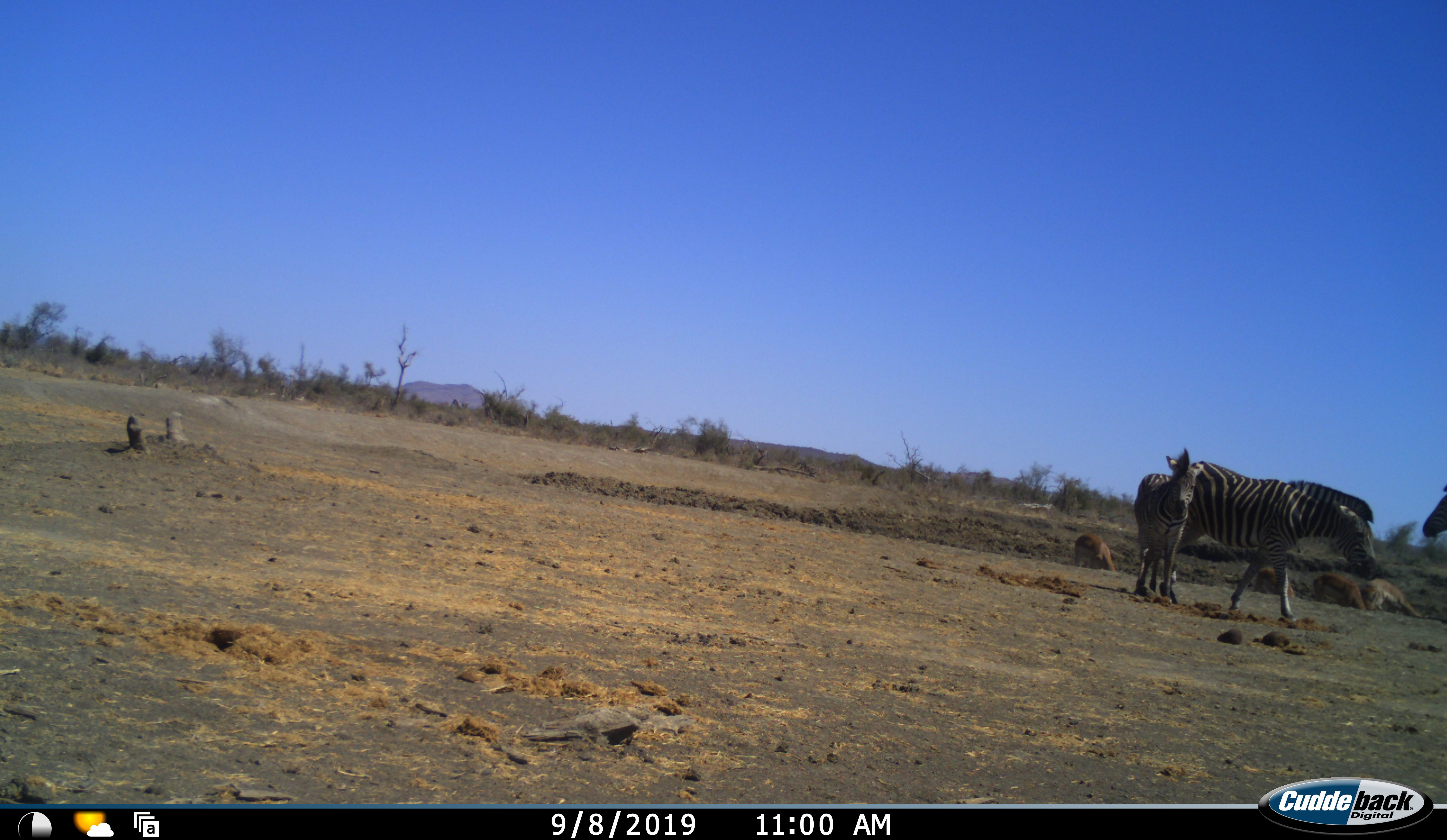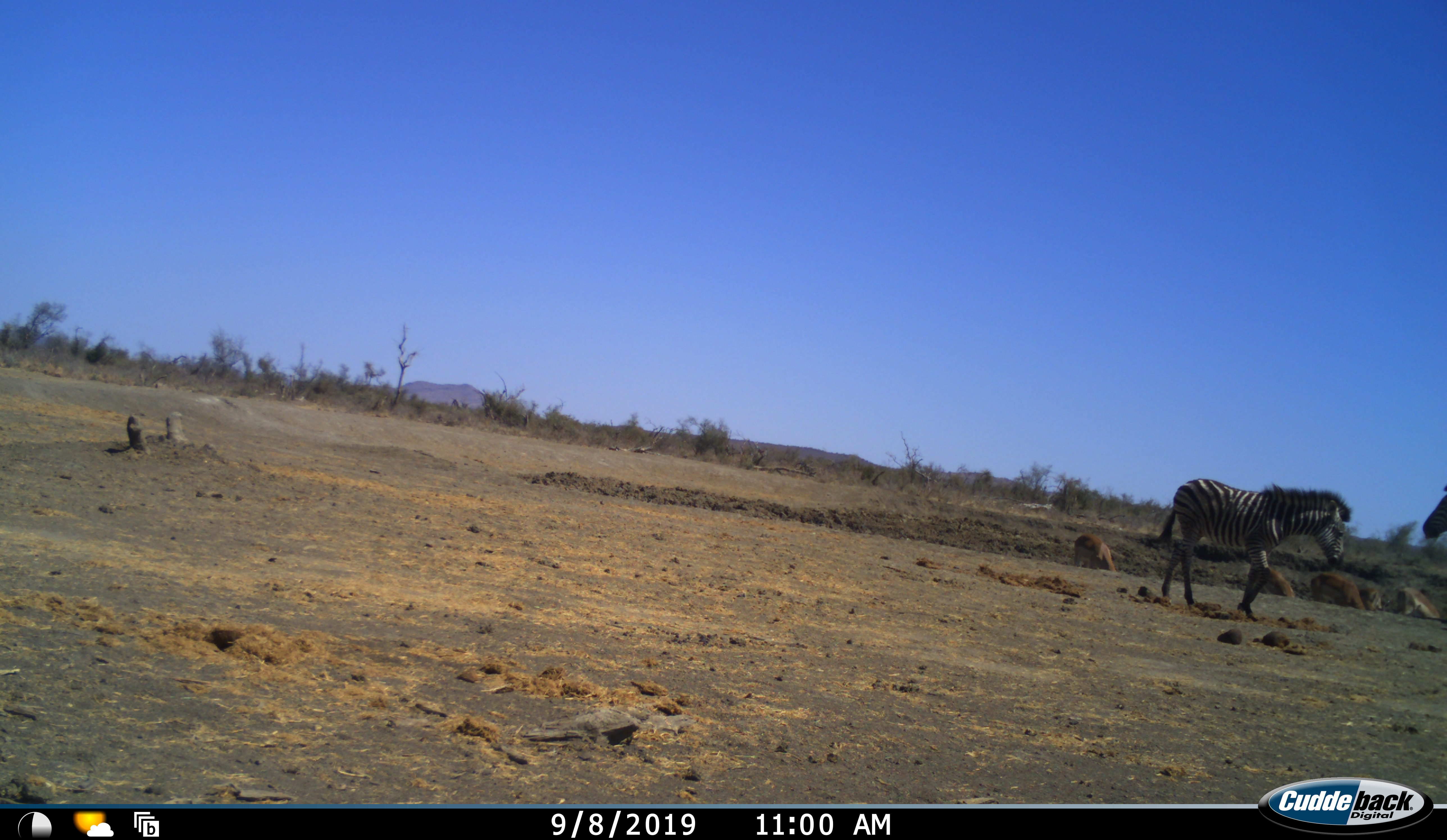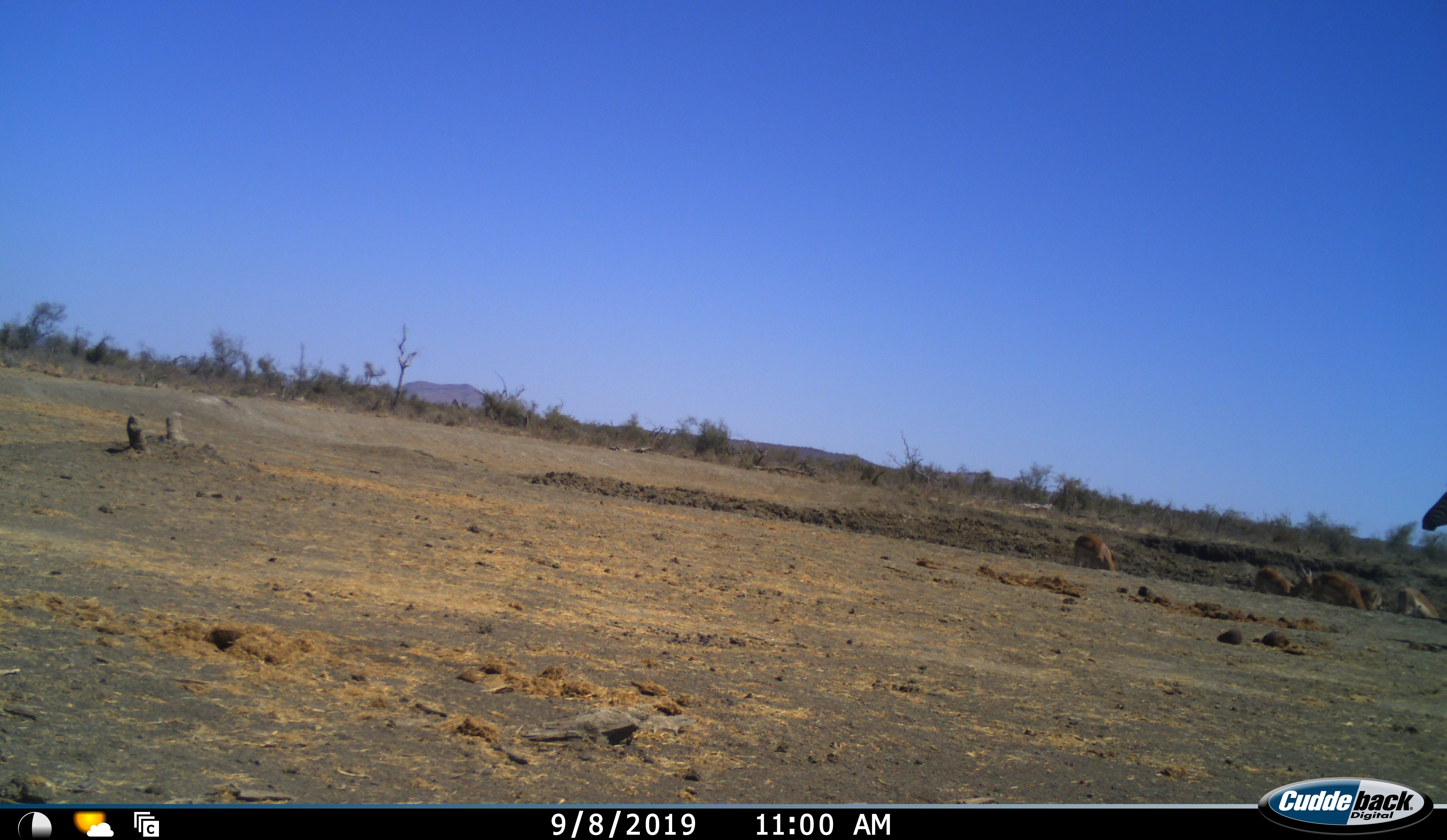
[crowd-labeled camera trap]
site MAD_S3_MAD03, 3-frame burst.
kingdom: Animalia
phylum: Chordata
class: Mammalia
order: Perissodactyla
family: Equidae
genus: Equus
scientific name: Equus quagga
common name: plains zebra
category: zebraplains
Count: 3.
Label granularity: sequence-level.